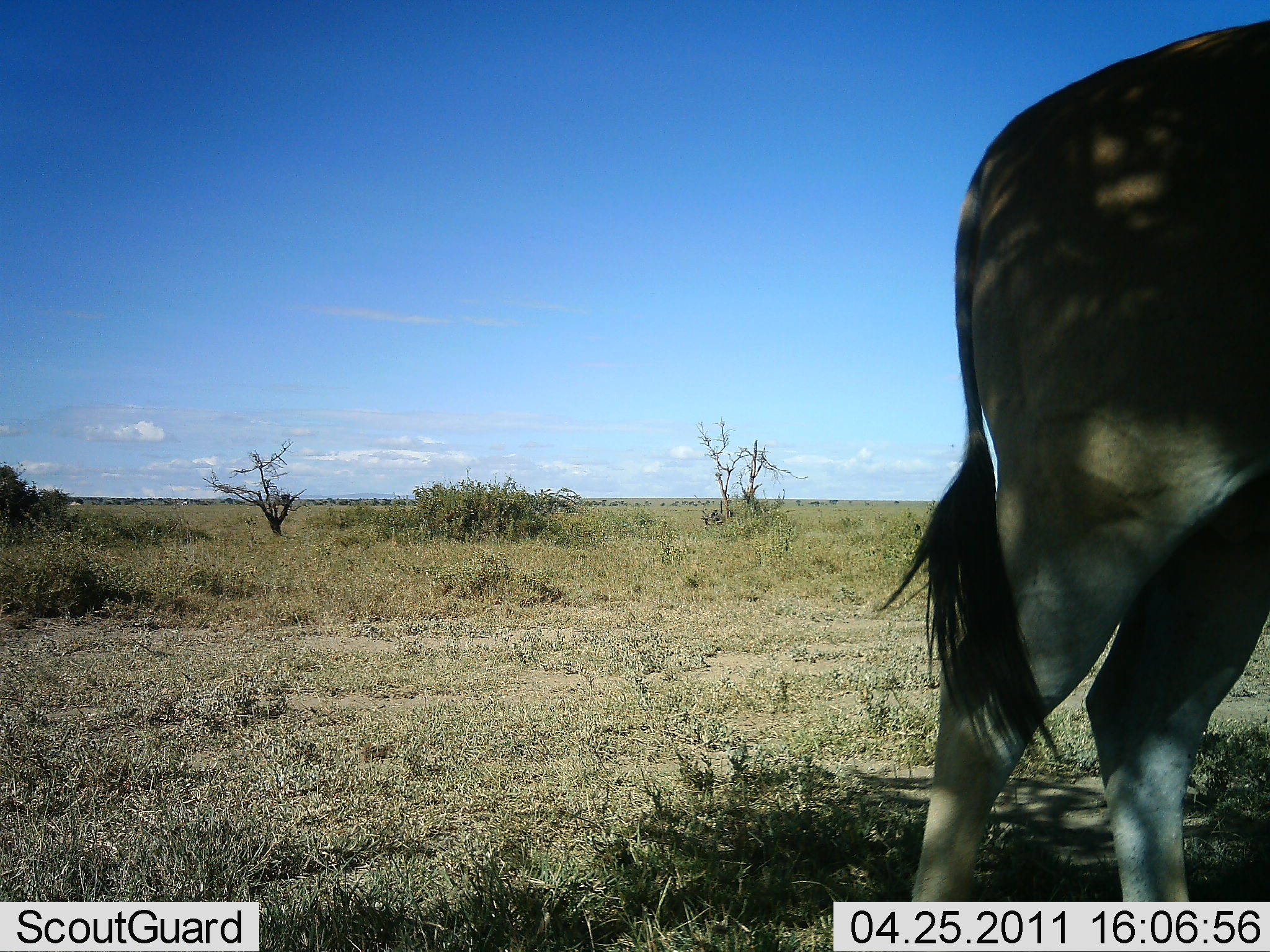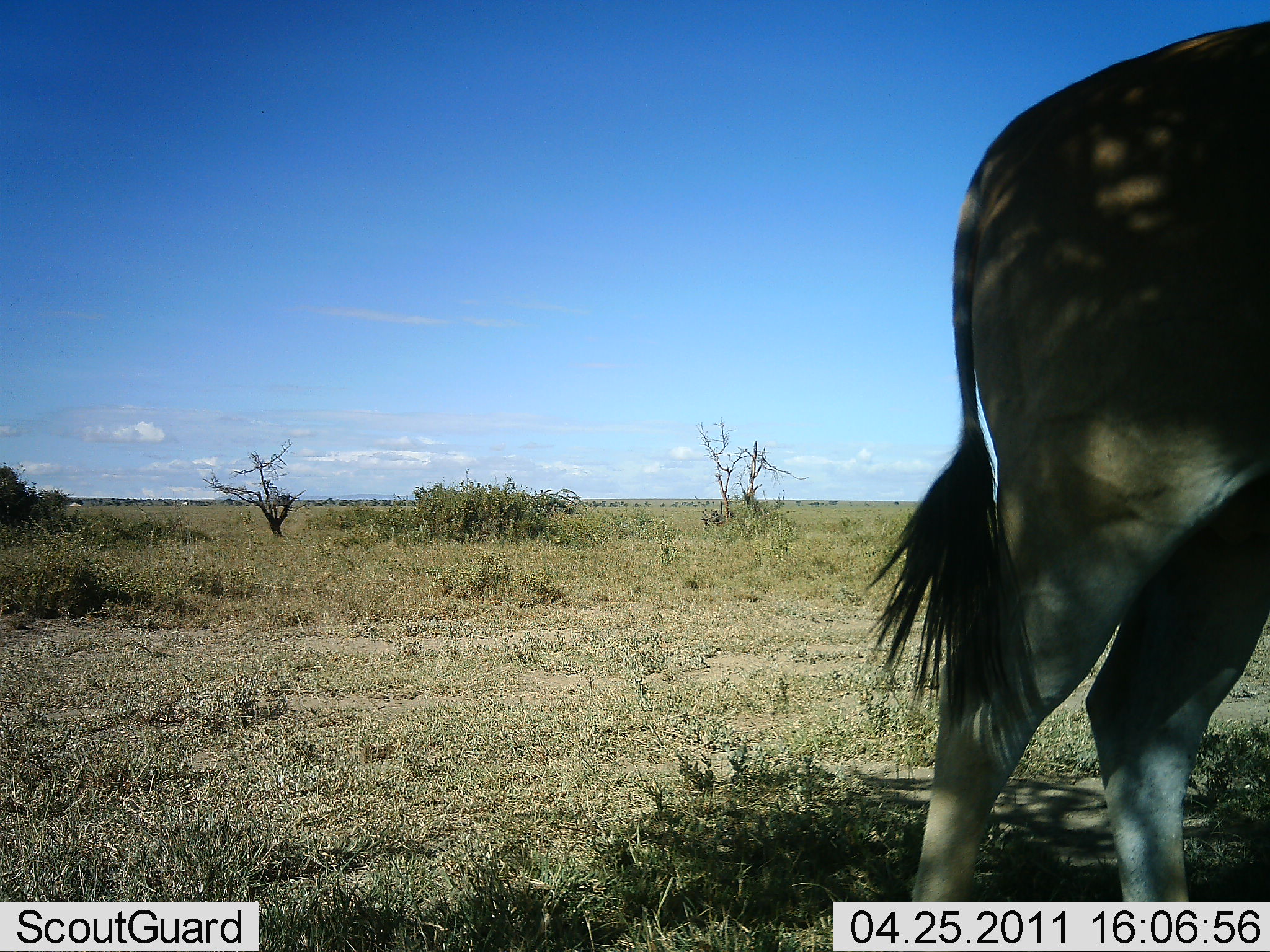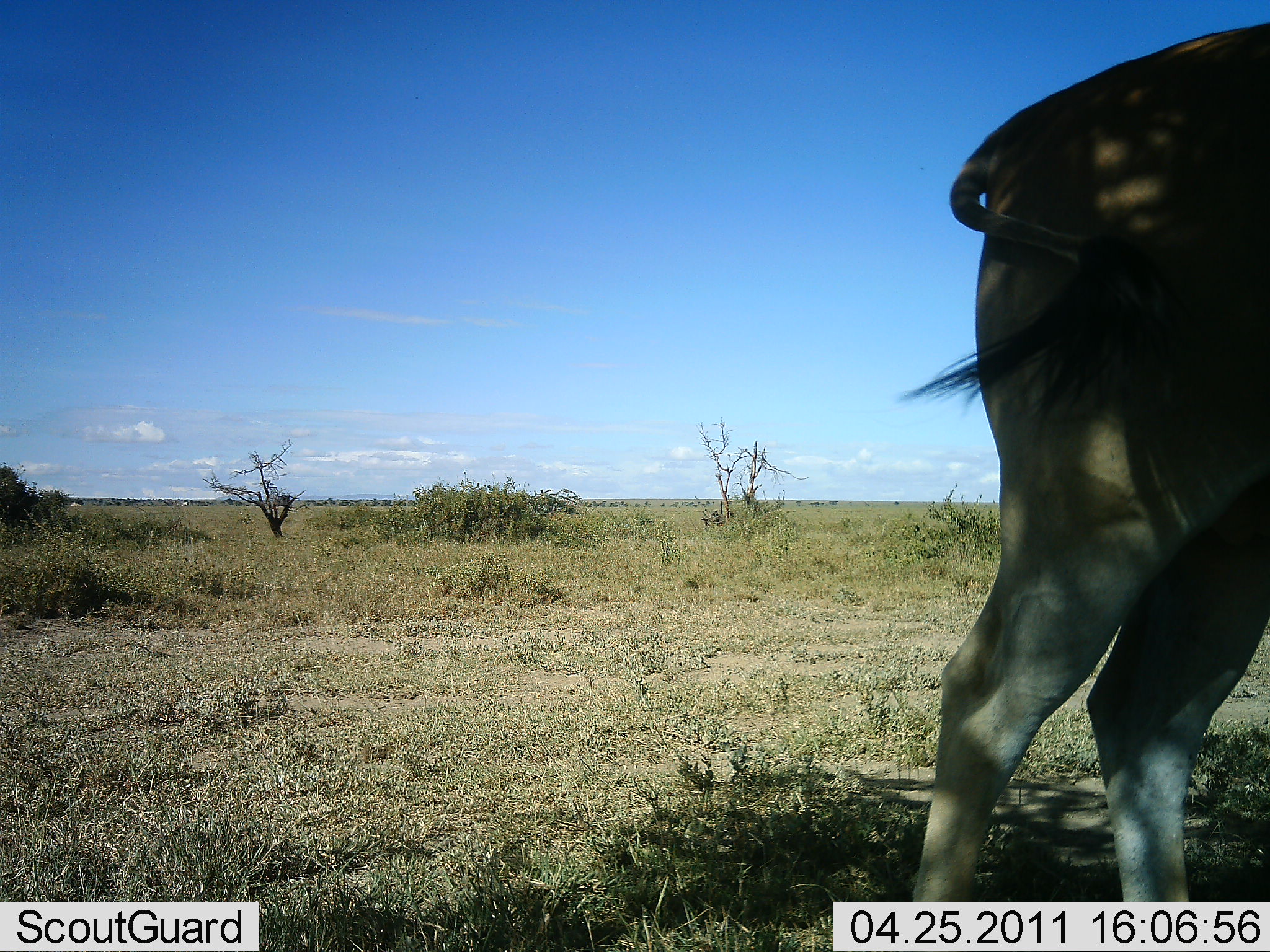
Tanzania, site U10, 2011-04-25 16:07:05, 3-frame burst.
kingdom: Animalia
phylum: Chordata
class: Mammalia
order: Artiodactyla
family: Bovidae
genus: Tragelaphus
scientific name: Tragelaphus oryx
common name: eland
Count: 1.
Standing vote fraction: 100%.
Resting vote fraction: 0%.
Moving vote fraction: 0%.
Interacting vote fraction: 0%.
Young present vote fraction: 0%.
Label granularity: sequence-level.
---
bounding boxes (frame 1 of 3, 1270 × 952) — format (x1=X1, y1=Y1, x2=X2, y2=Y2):
animal: (x1=878, y1=21, x2=1270, y2=902)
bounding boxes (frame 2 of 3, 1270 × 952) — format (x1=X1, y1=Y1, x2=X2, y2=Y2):
animal: (x1=870, y1=17, x2=1270, y2=904)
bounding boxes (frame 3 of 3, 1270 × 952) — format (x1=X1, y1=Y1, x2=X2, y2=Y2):
animal: (x1=902, y1=21, x2=1270, y2=902)